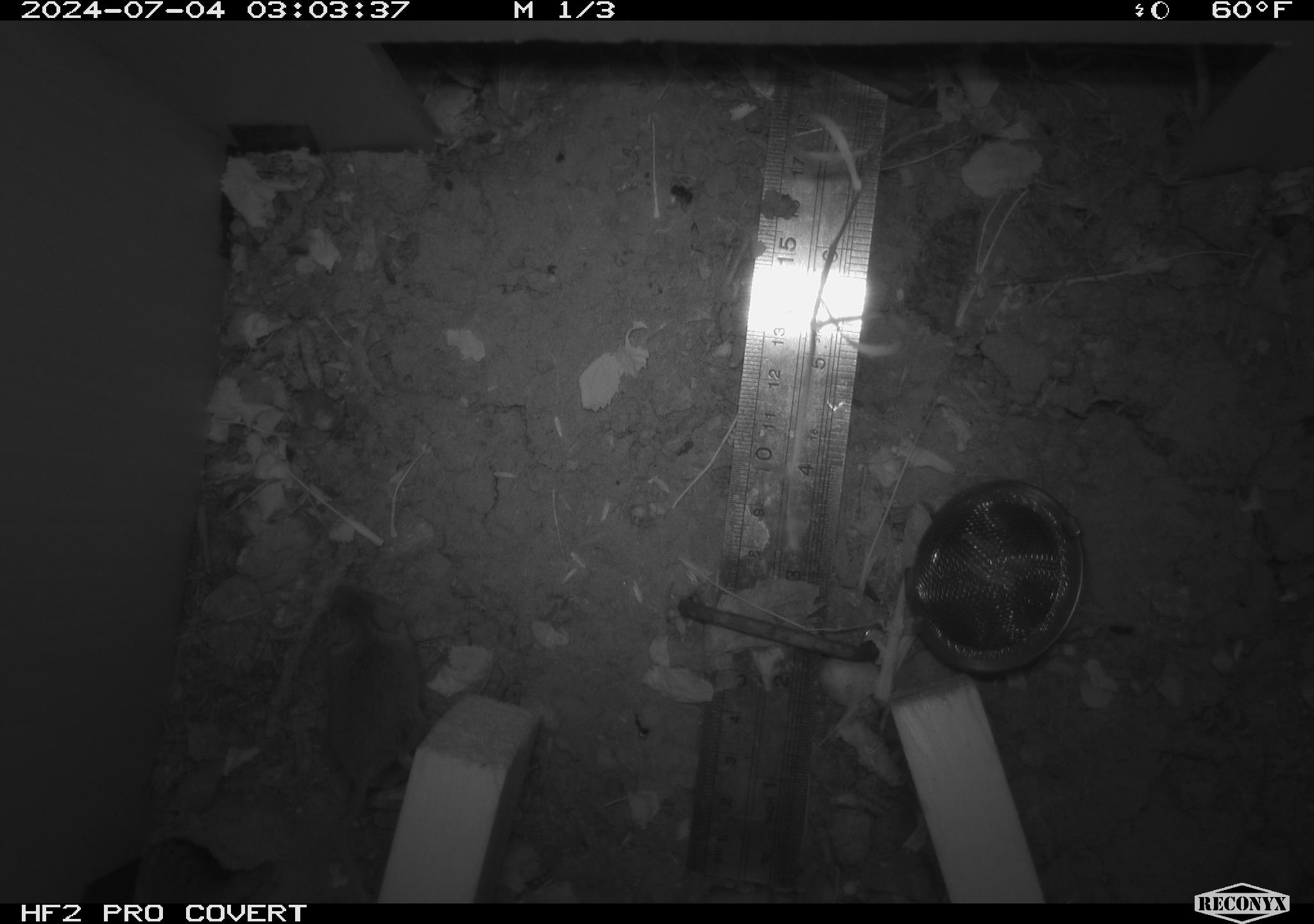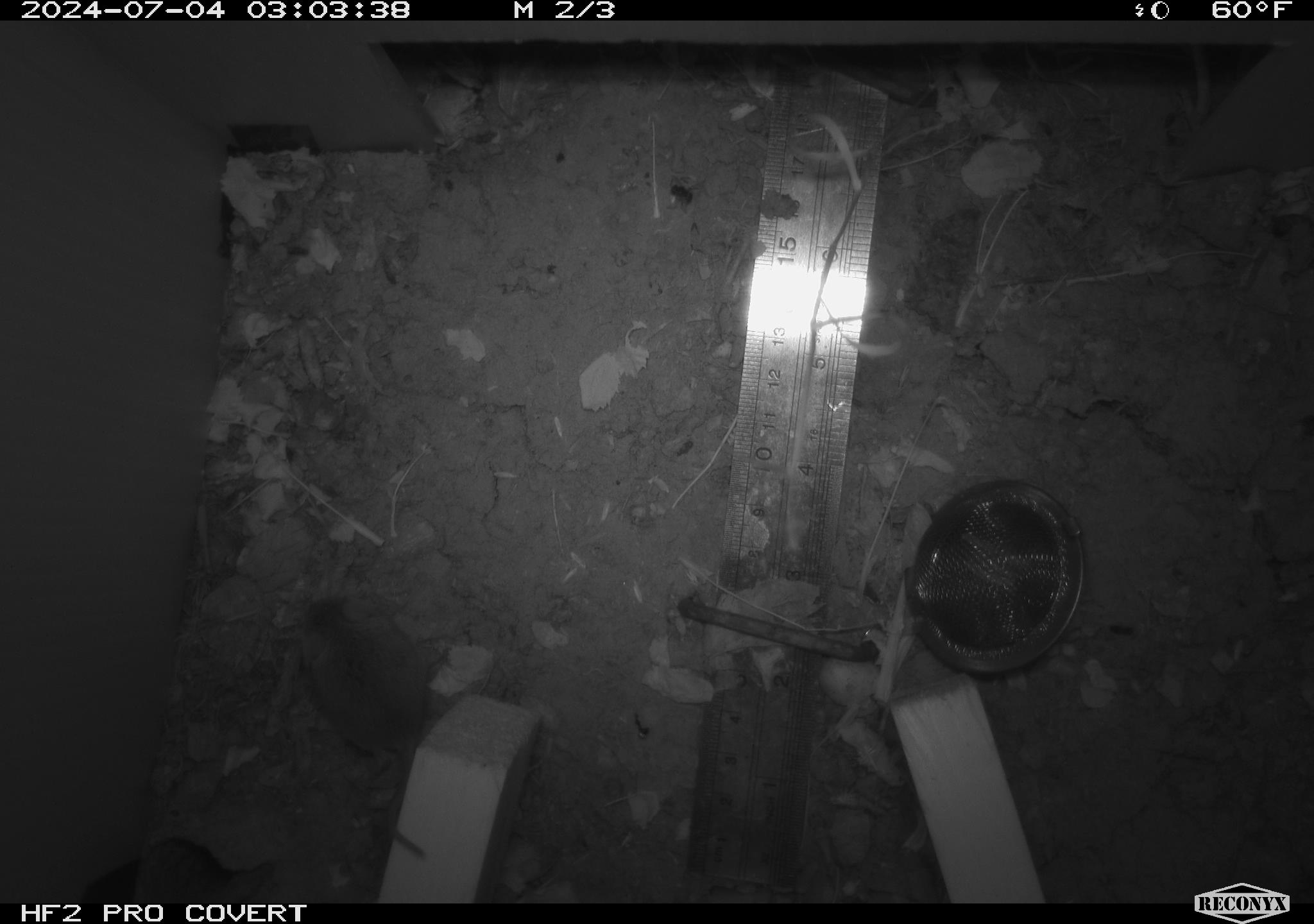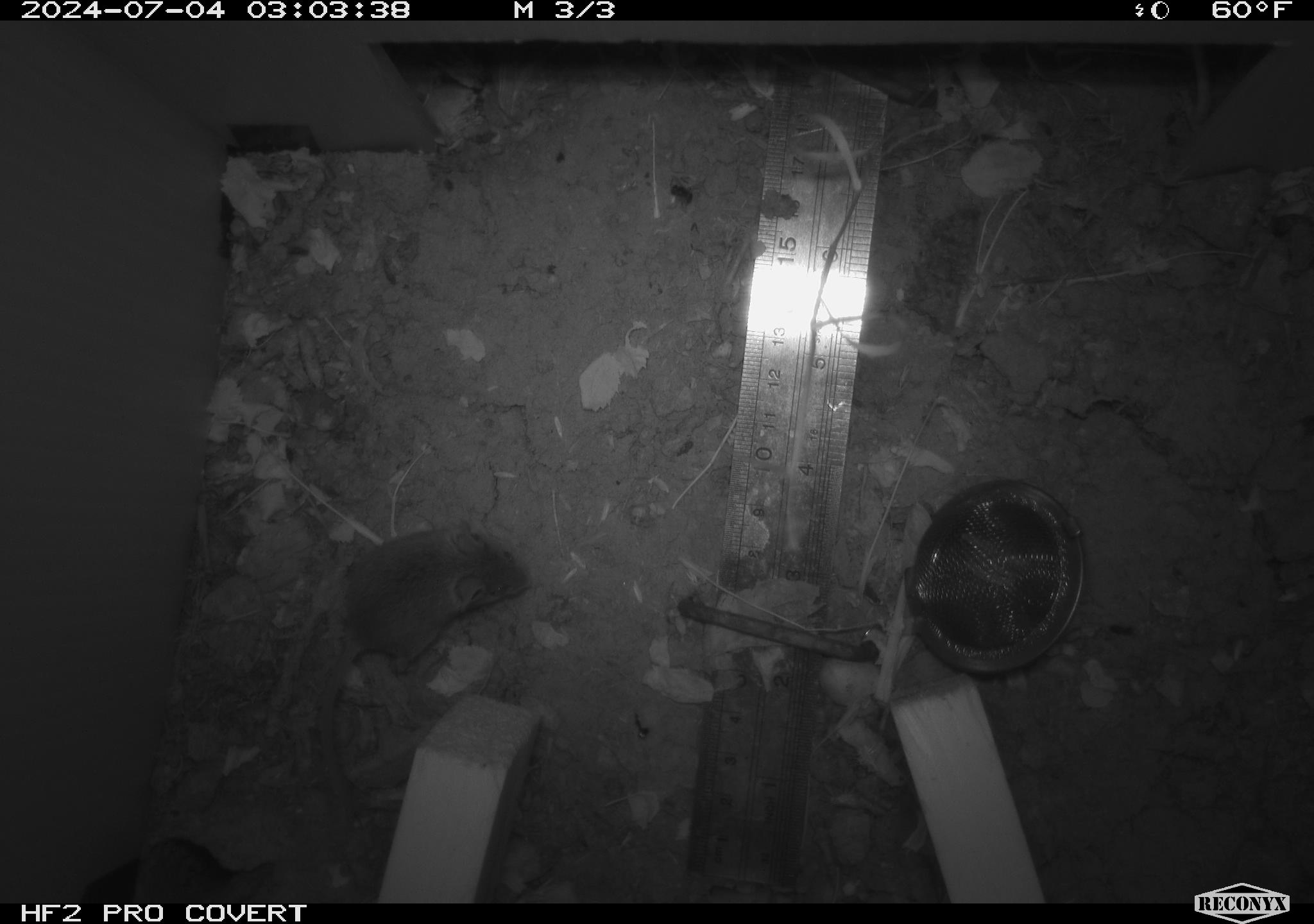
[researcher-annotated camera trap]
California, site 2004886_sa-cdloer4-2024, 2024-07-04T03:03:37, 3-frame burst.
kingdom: Animalia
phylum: Chordata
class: Mammalia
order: Rodentia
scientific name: Rodentia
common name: rodent